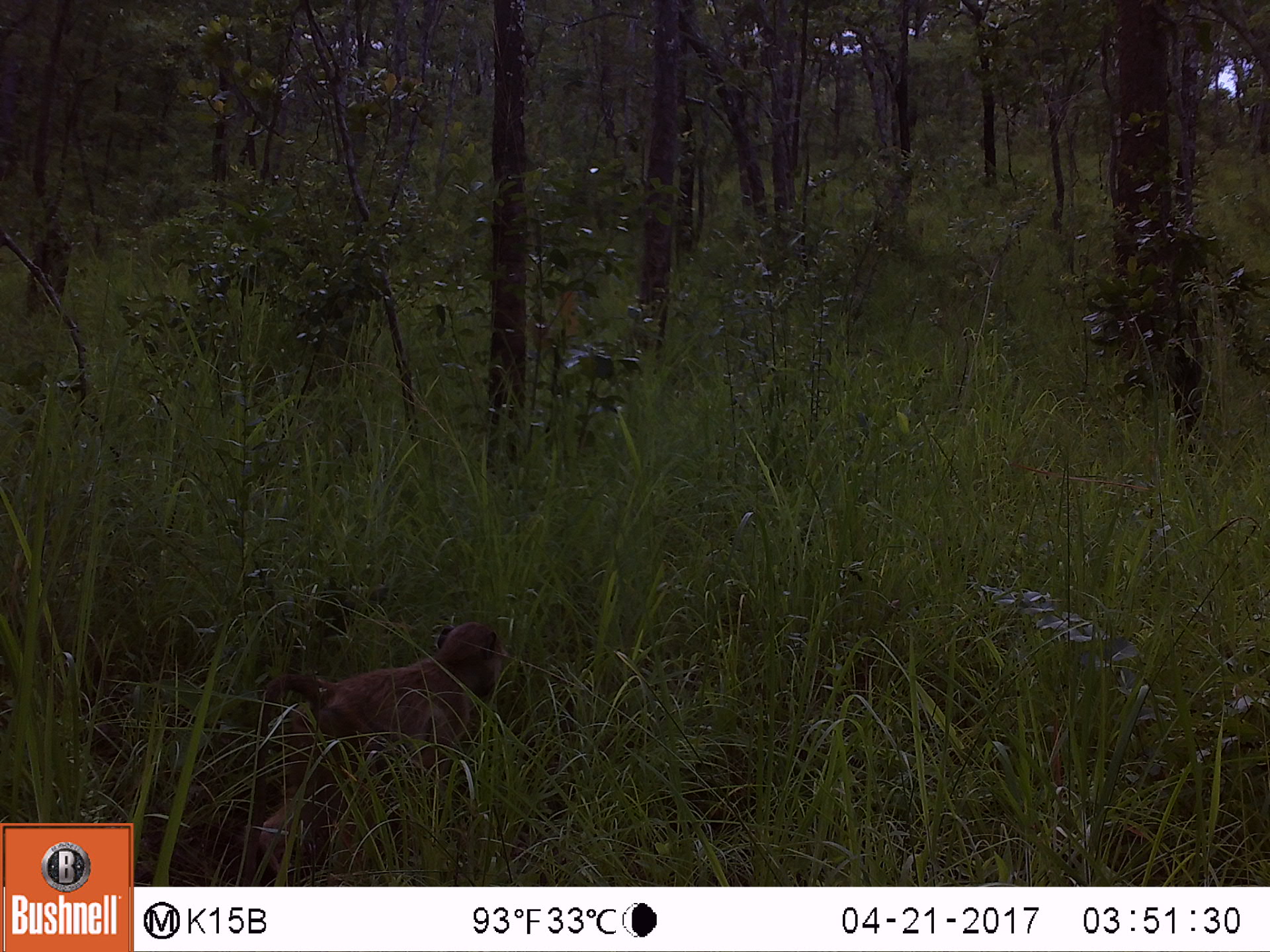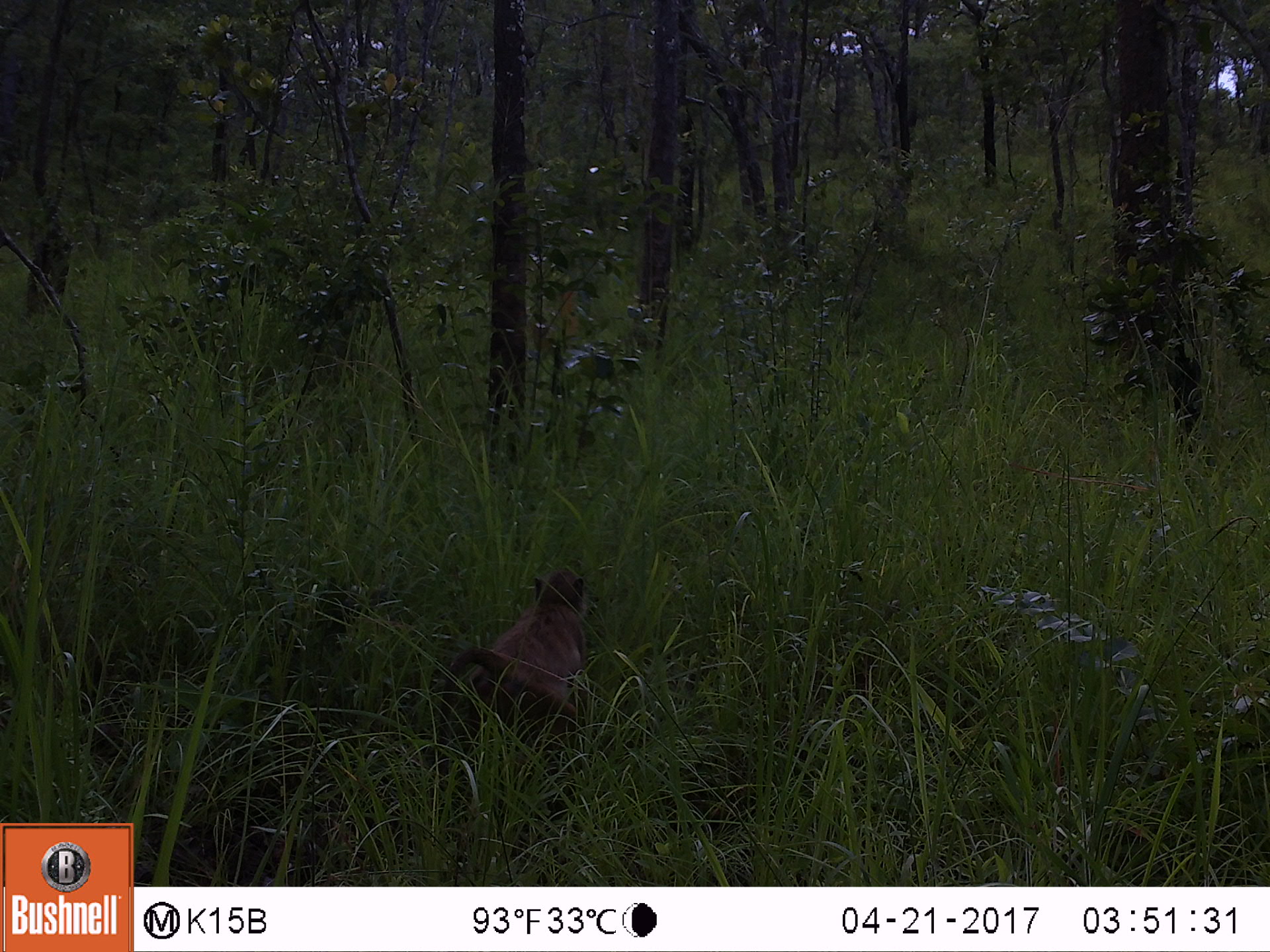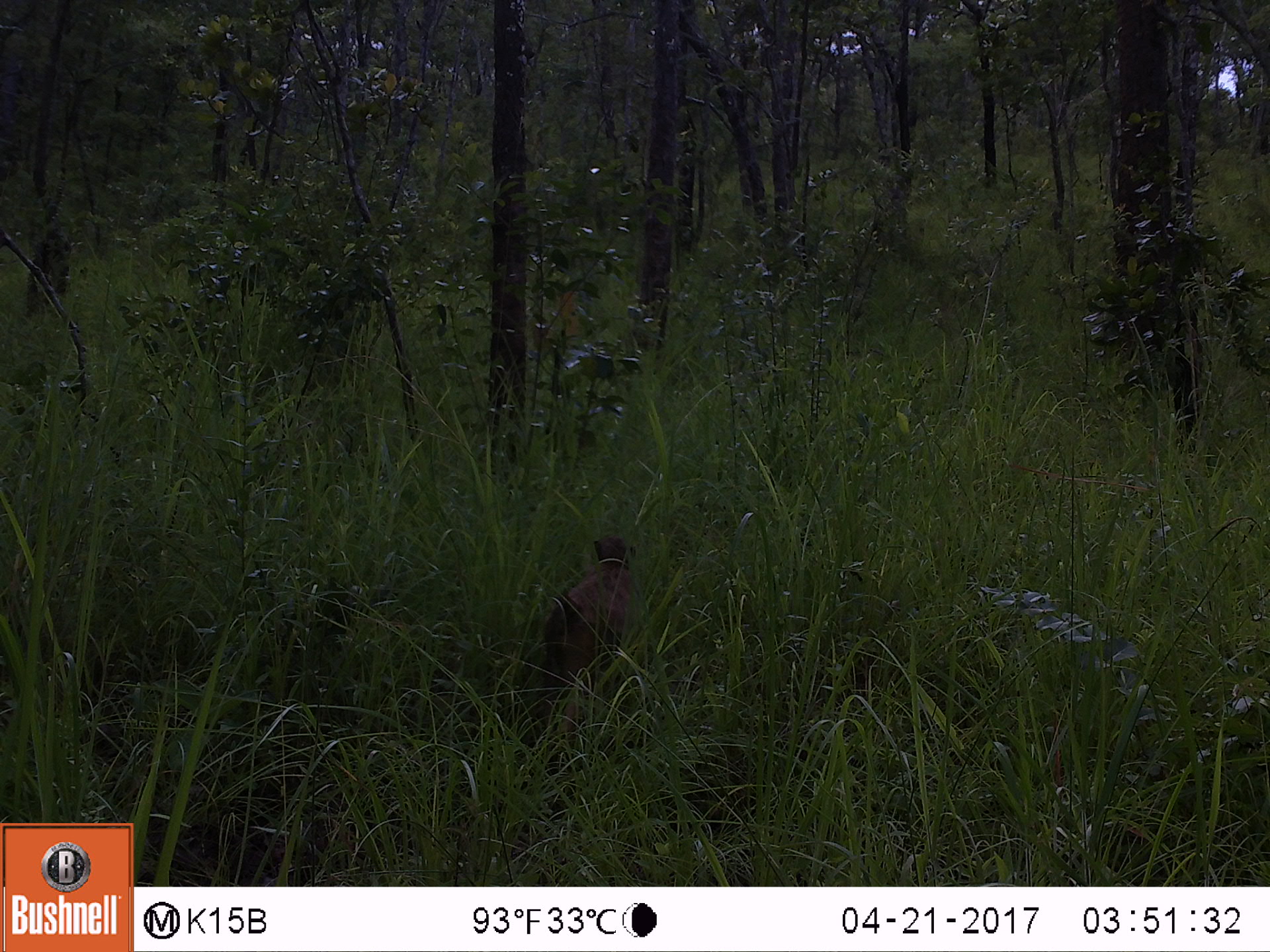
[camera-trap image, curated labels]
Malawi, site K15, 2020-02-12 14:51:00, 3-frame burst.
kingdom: Animalia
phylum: Chordata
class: Mammalia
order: Primates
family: Cercopithecidae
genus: Papio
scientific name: Papio cynocephalus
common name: yellow baboon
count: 1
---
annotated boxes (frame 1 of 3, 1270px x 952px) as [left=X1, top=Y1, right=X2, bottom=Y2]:
yellow baboon: [left=251, top=617, right=509, bottom=861]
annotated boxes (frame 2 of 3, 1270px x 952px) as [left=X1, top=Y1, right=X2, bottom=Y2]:
yellow baboon: [left=423, top=560, right=602, bottom=779]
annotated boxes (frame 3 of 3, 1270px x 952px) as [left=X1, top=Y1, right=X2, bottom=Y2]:
yellow baboon: [left=521, top=537, right=634, bottom=728]